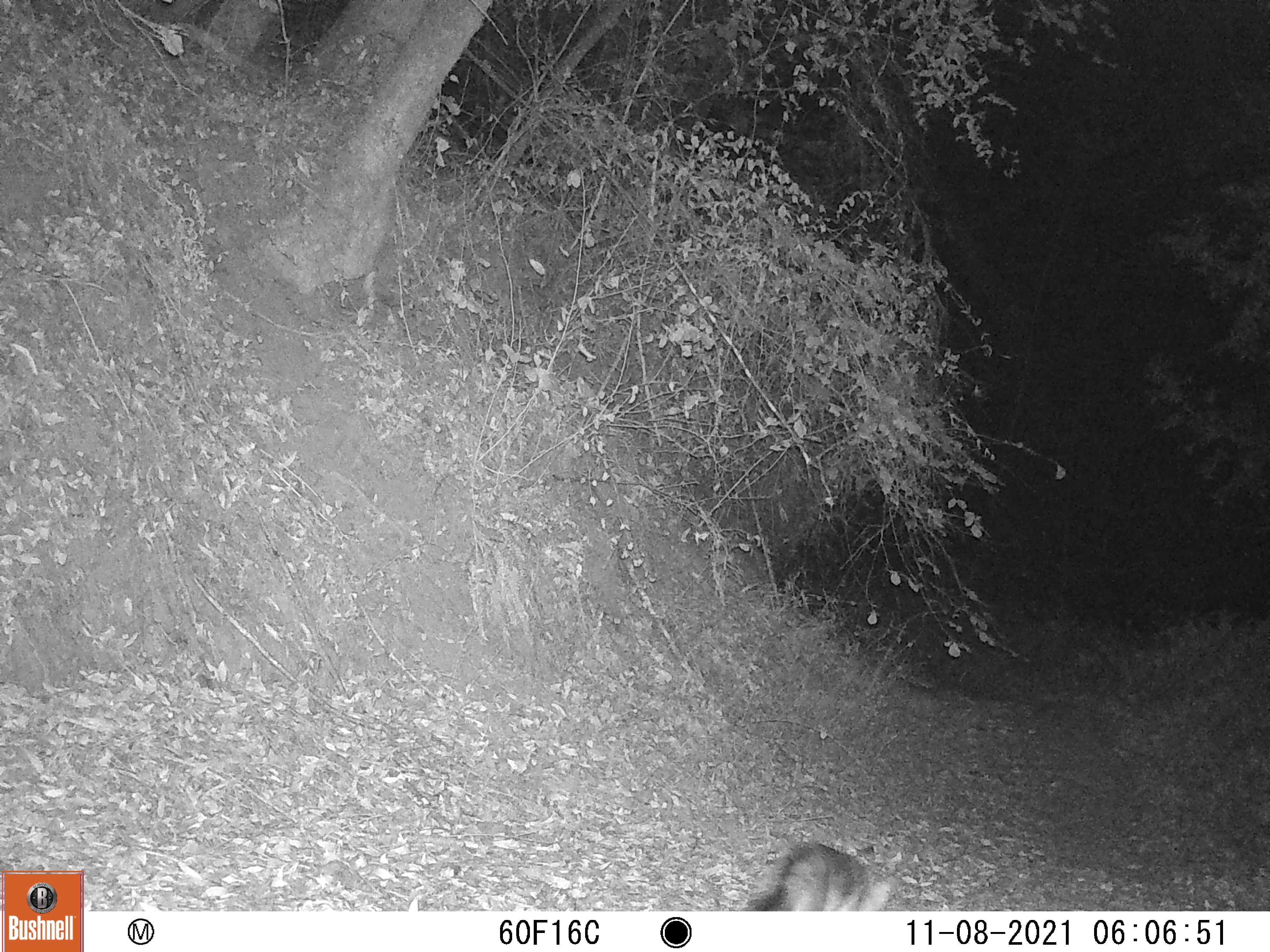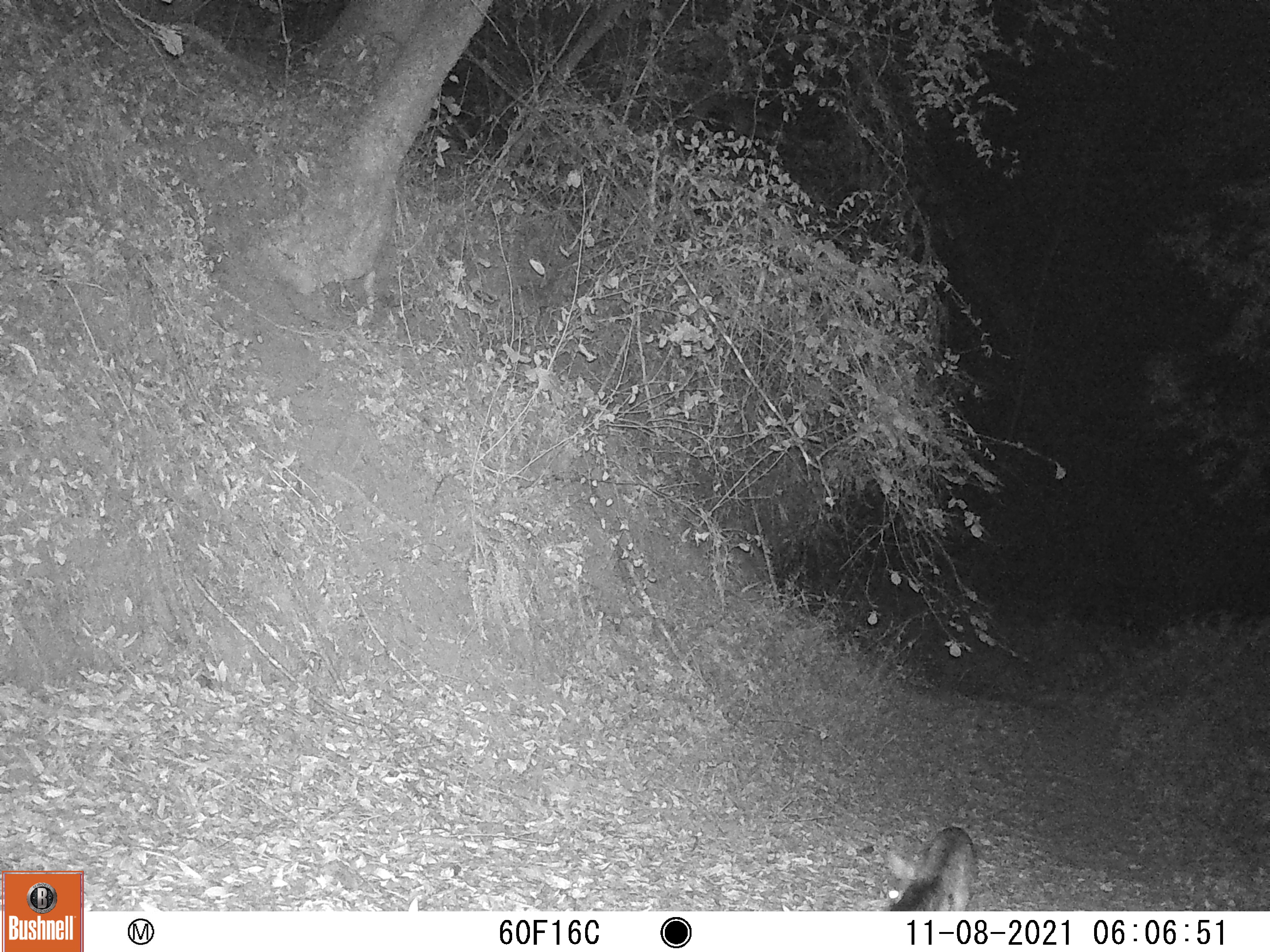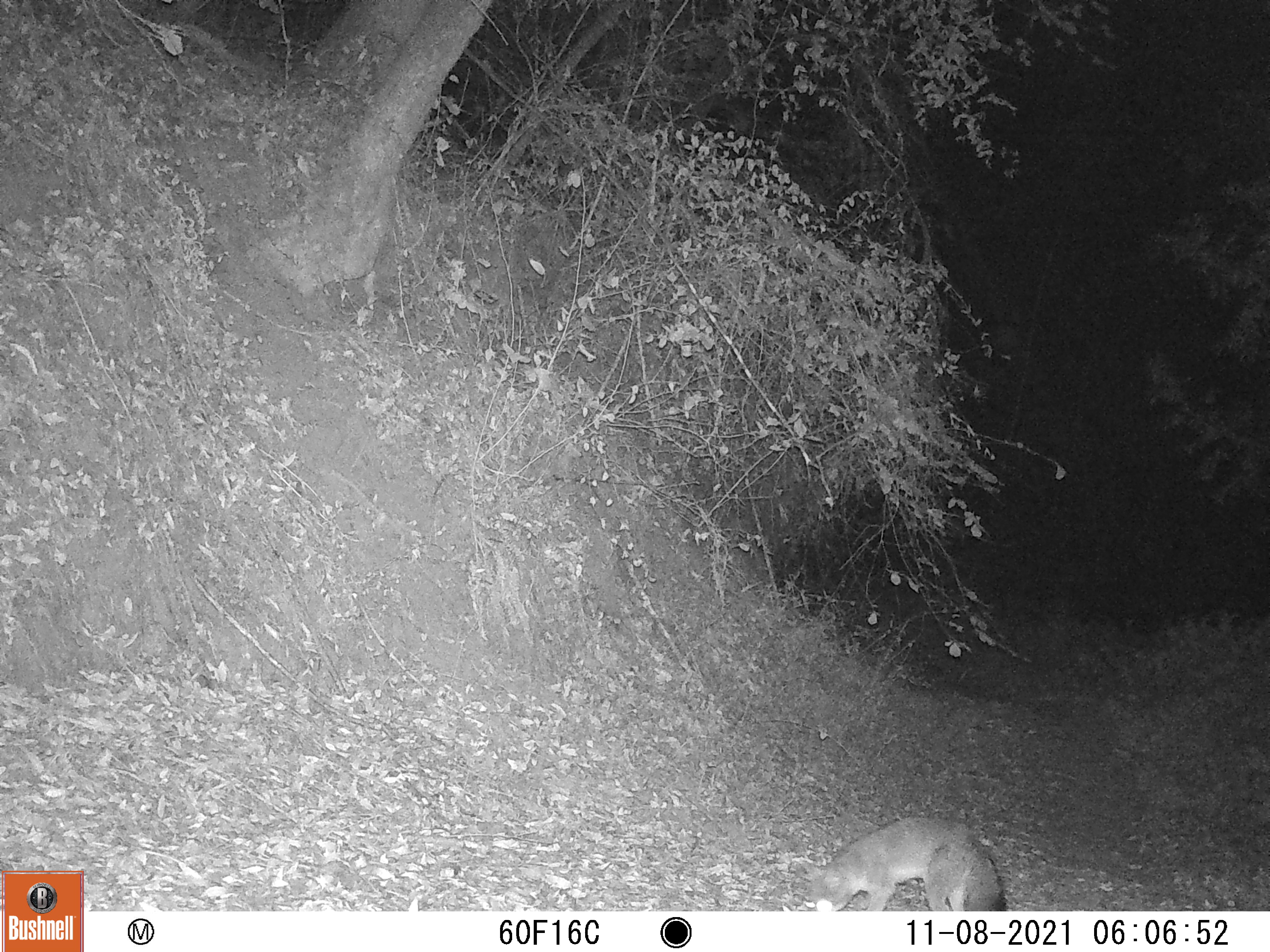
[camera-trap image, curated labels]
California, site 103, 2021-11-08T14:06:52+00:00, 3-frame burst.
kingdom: Animalia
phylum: Chordata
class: Mammalia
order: Carnivora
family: Canidae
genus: Urocyon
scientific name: Urocyon cinereoargenteus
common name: gray fox